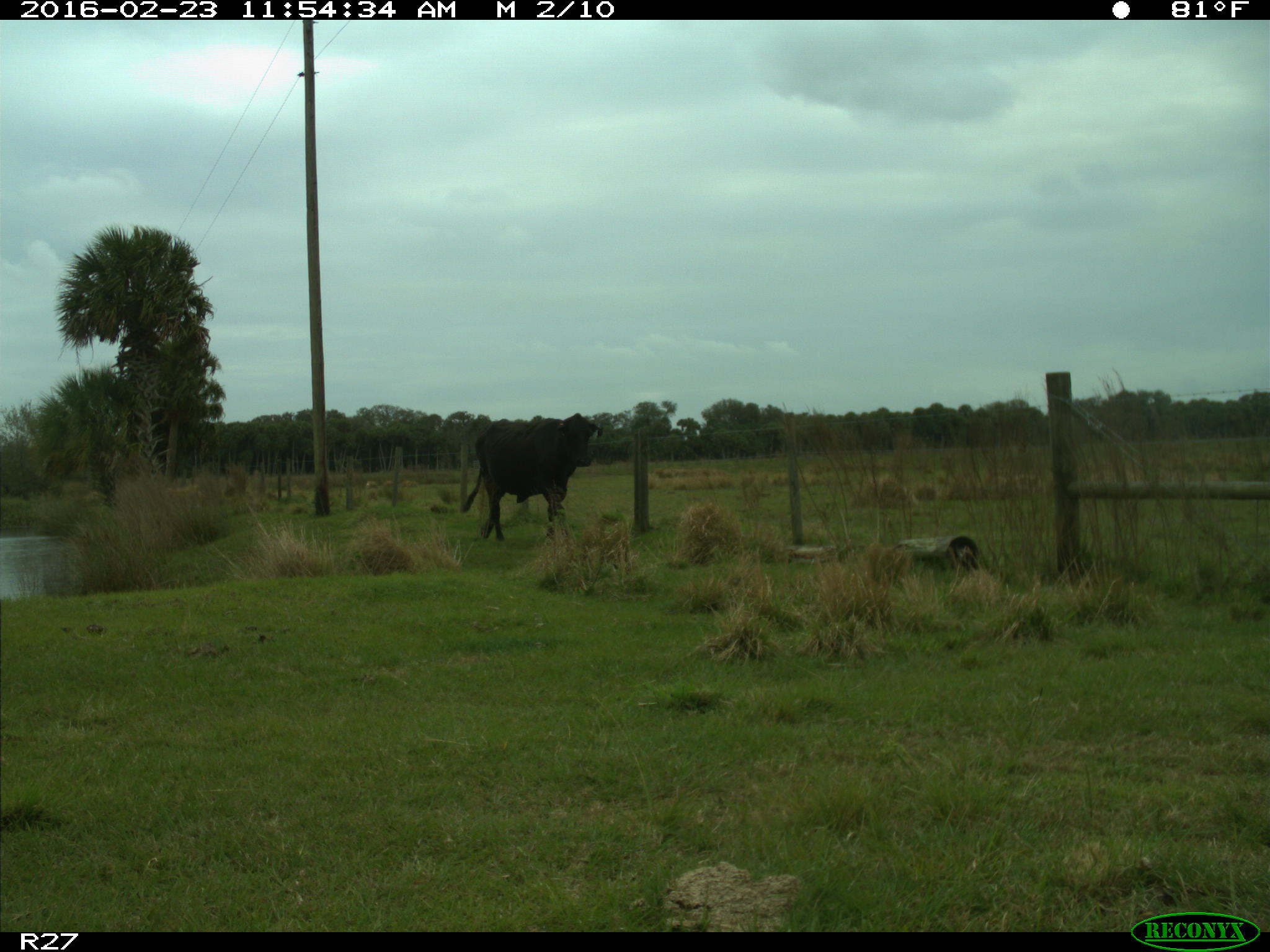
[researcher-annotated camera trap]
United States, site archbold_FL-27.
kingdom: Animalia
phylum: Chordata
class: Mammalia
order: Artiodactyla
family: Bovidae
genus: Bos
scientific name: Bos taurus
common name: domestic cow